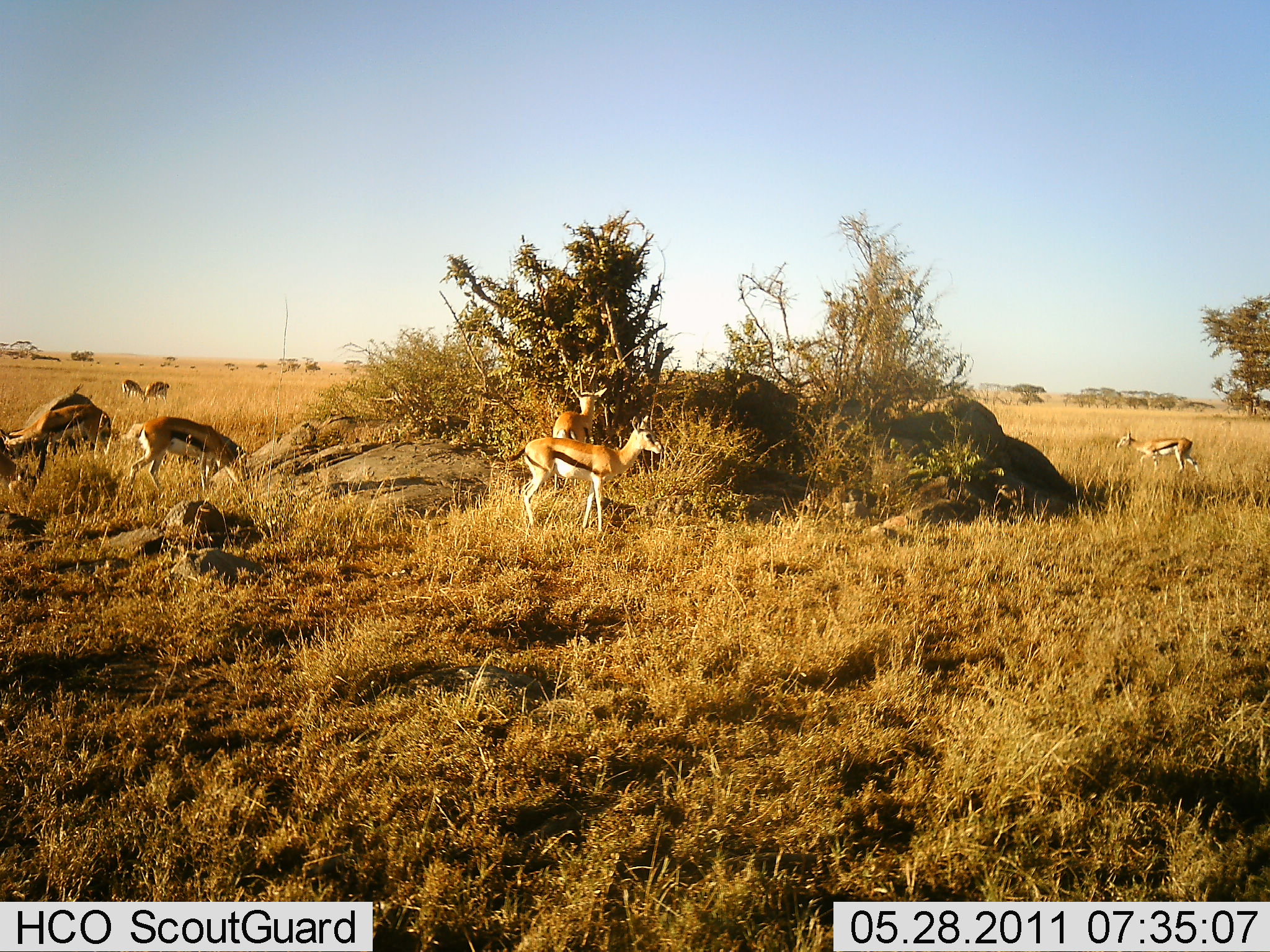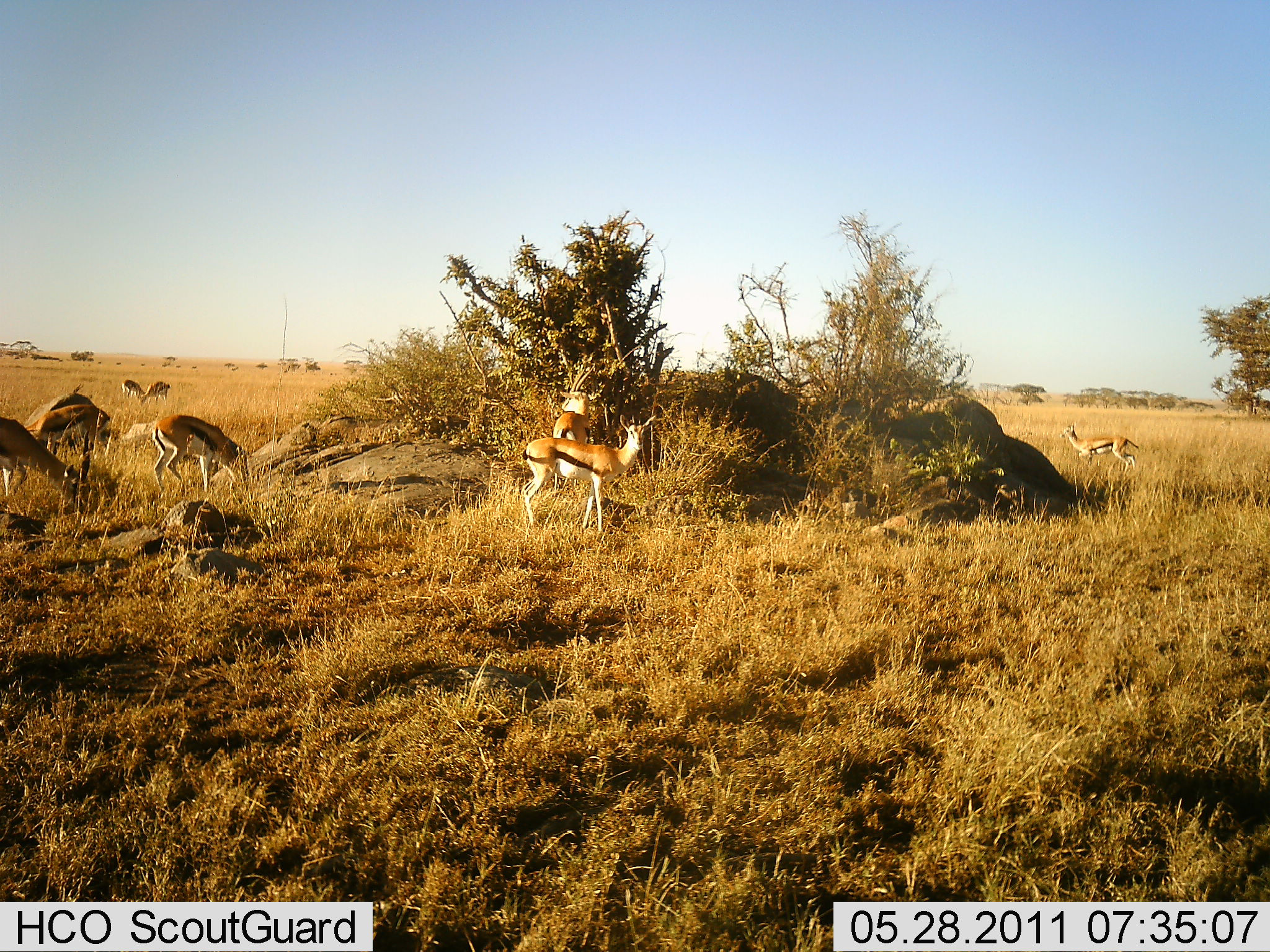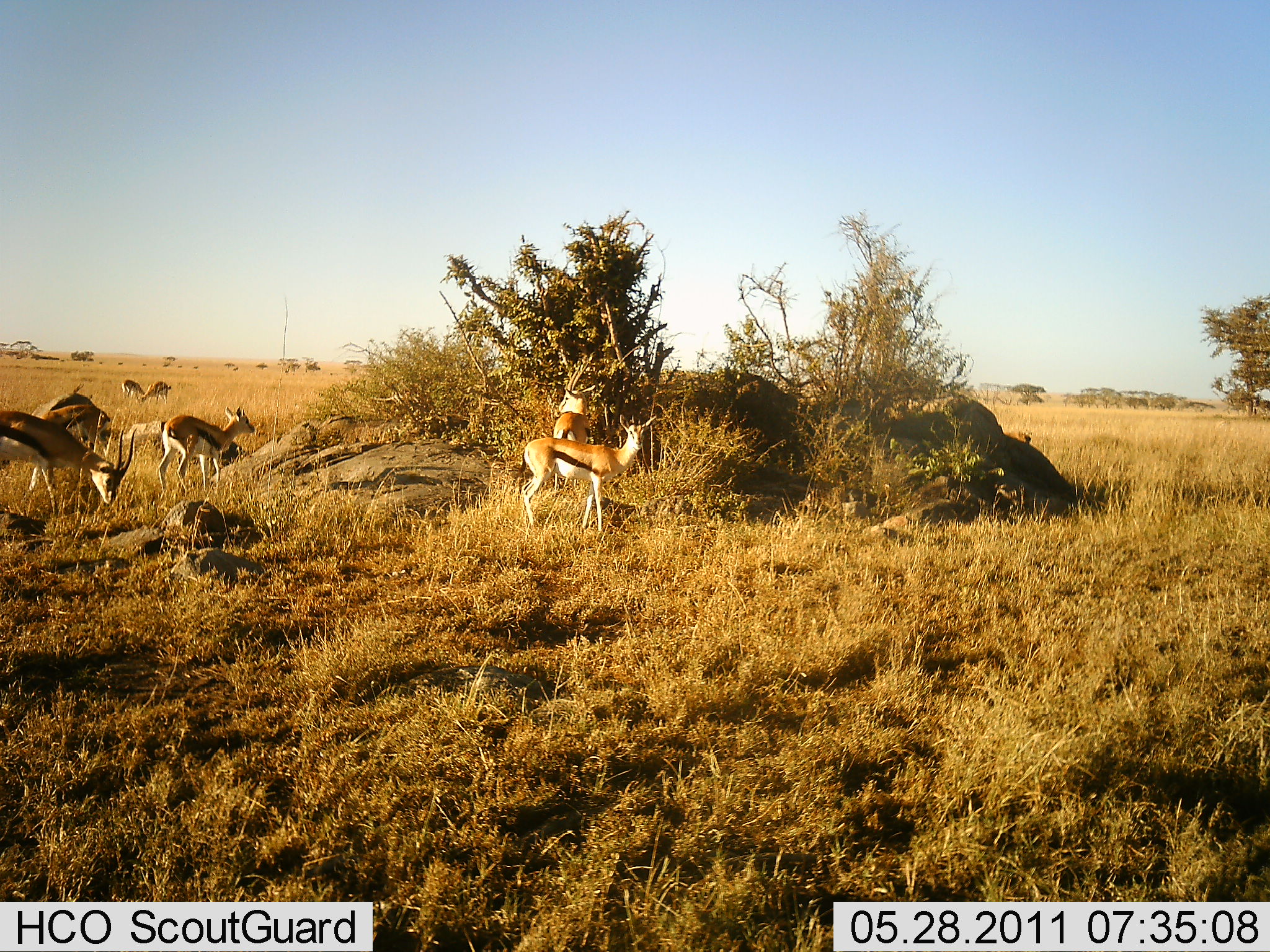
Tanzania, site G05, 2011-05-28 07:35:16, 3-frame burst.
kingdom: Animalia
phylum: Chordata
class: Mammalia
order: Artiodactyla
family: Bovidae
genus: Eudorcas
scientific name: Eudorcas thomsonii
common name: thomson's gazelle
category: gazellethomsons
Gazellethomsons (thomson's gazelle) (Eudorcas thomsonii), count 8. Behavior (volunteer vote fractions): standing 55%, resting 0%, moving 82%, interacting 0%. Young present (vote fraction): 0%. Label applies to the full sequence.